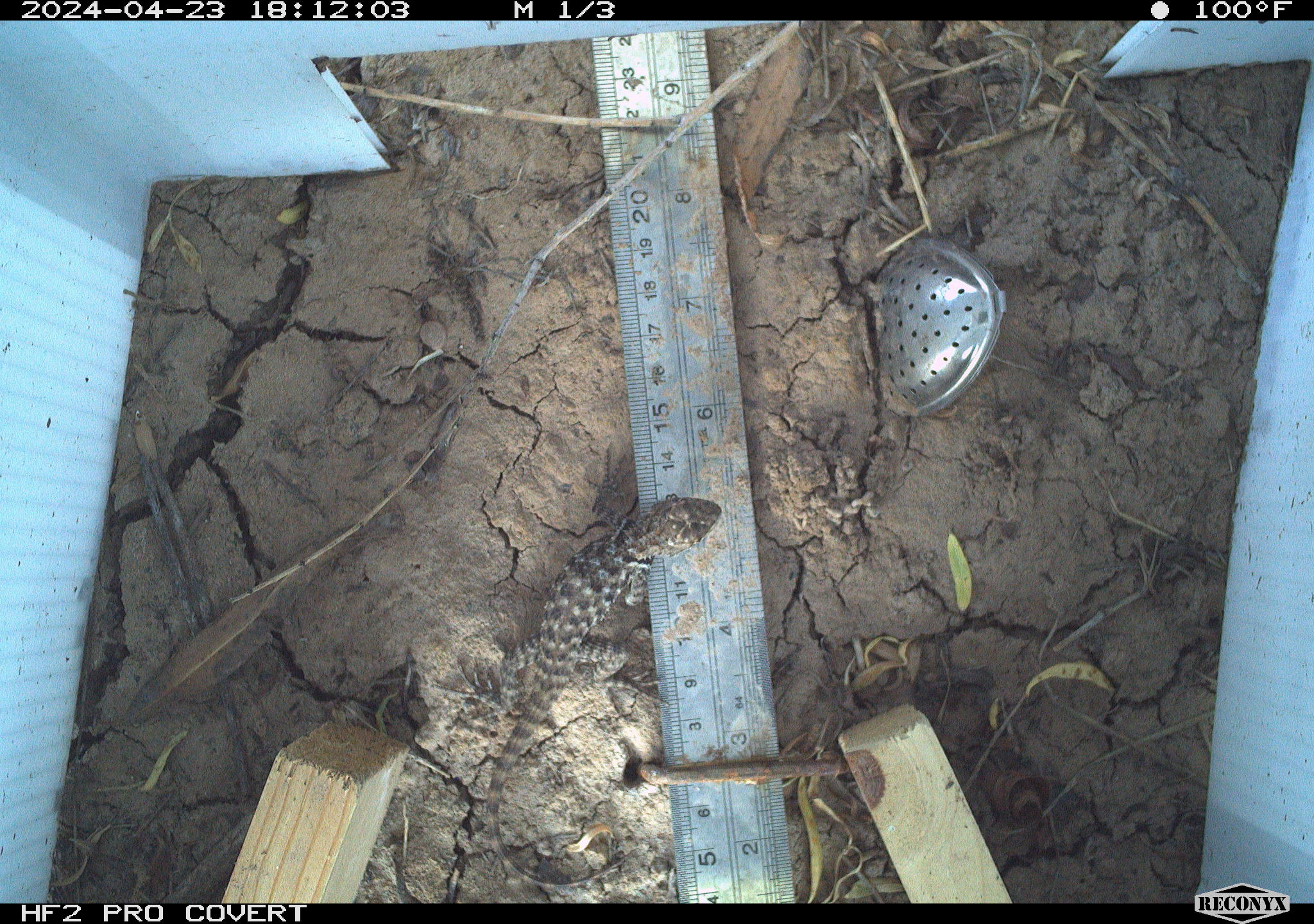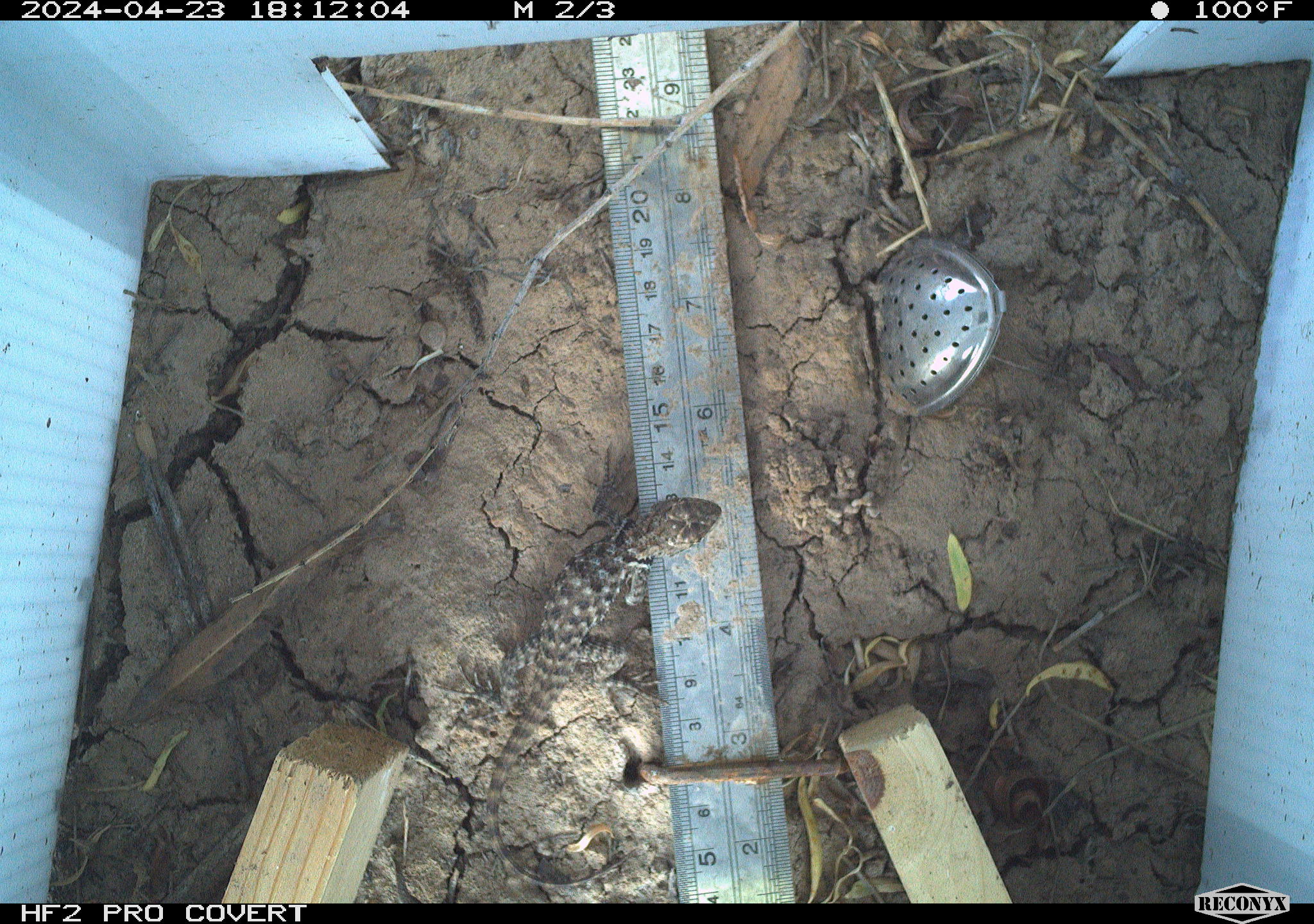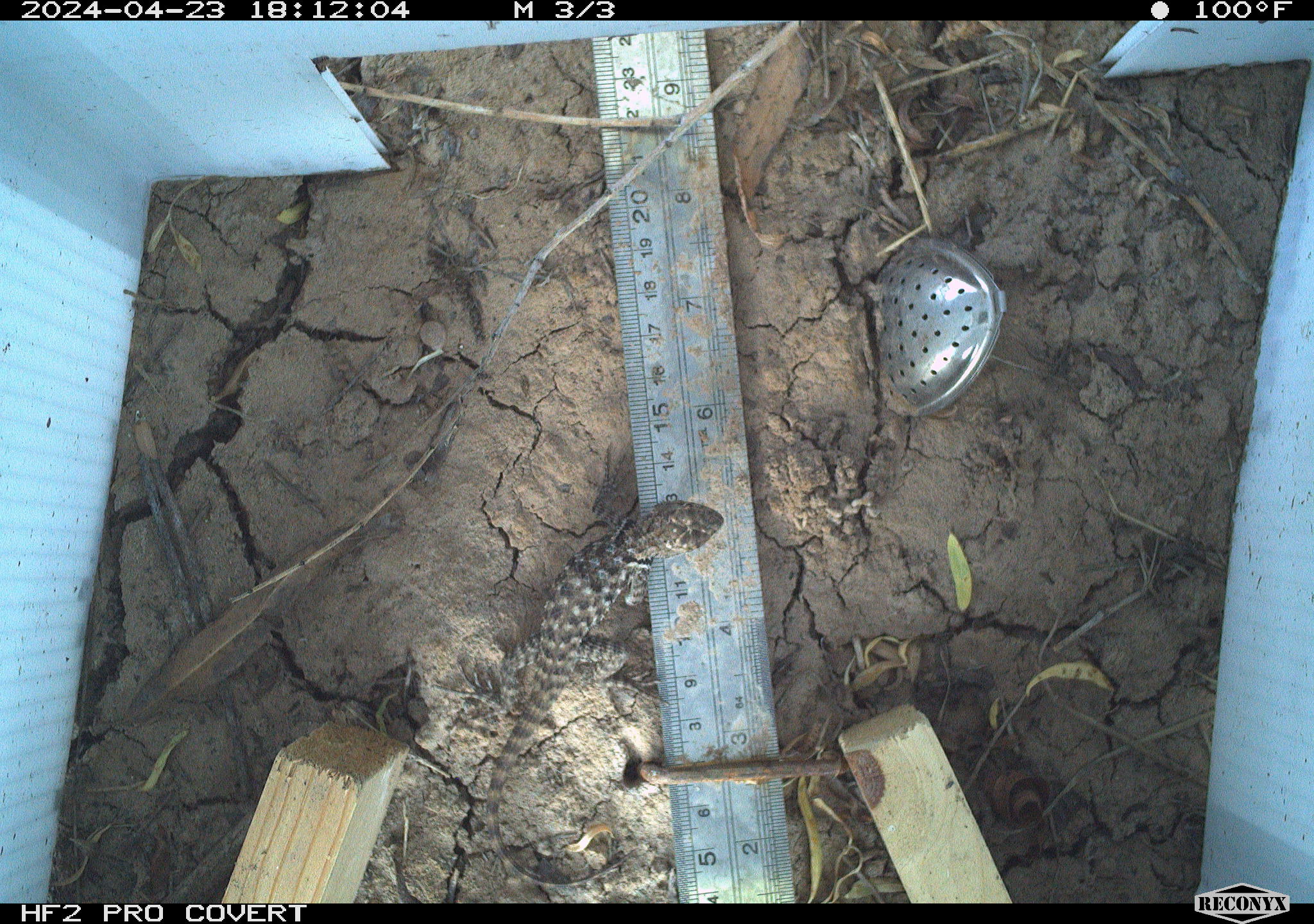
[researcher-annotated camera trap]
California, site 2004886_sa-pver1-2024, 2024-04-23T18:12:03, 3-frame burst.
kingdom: Animalia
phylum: Chordata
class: Reptilia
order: Squamata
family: Phrynosomatidae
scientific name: Phrynosomatidae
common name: phrynosomatid lizards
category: phrynosomatidae family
Phrynosomatidae family (phrynosomatid lizards) (Phrynosomatidae).